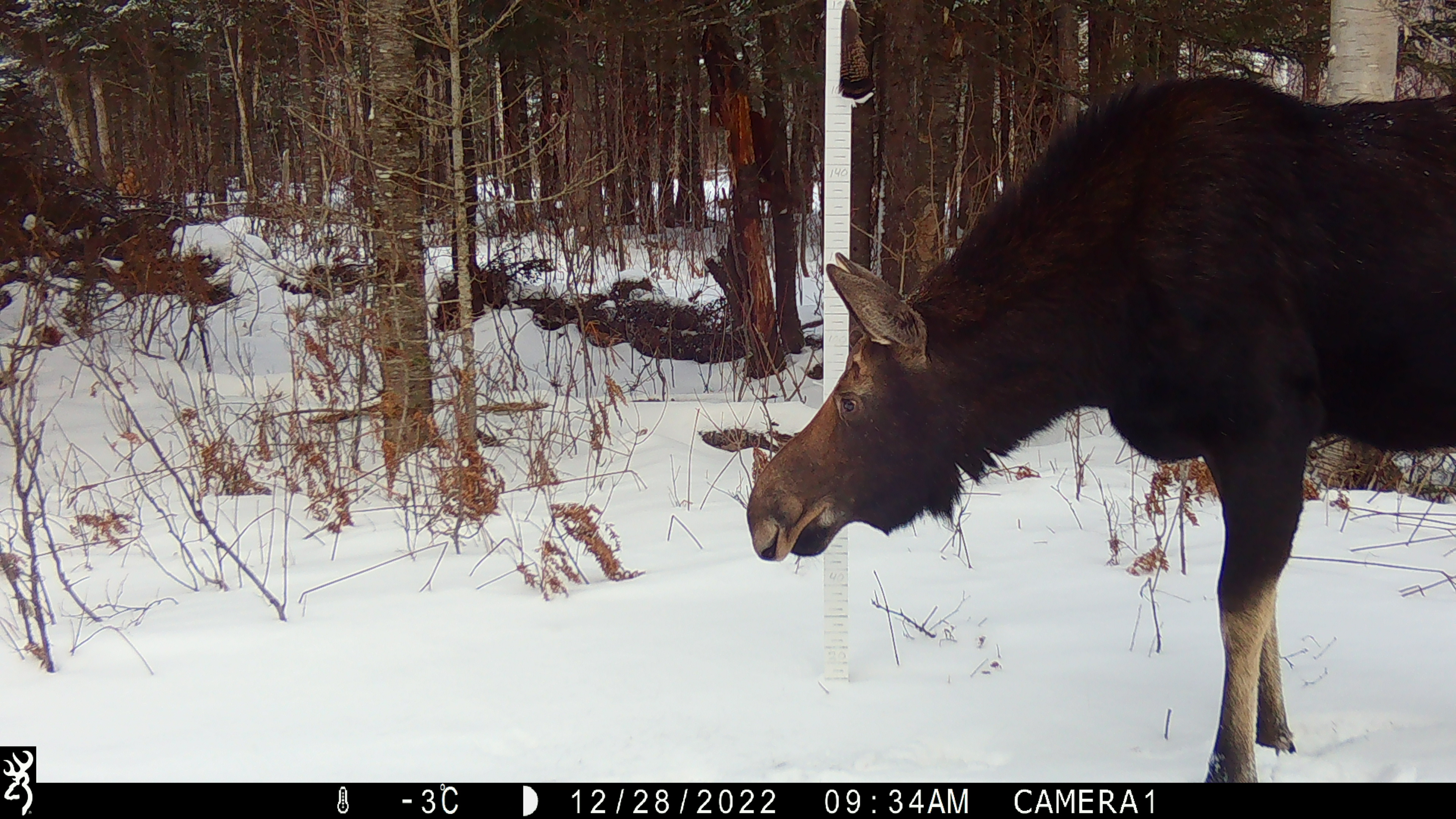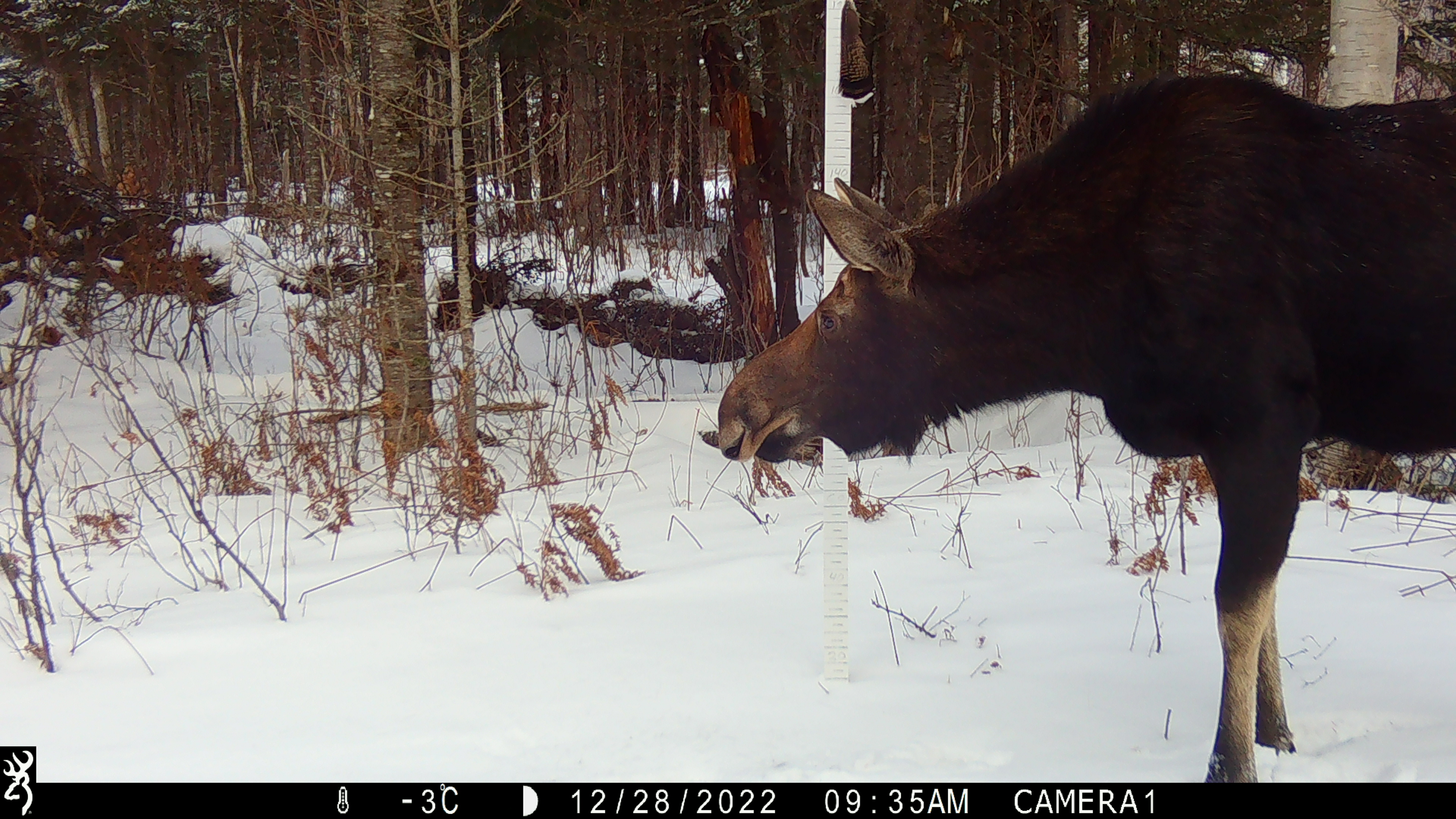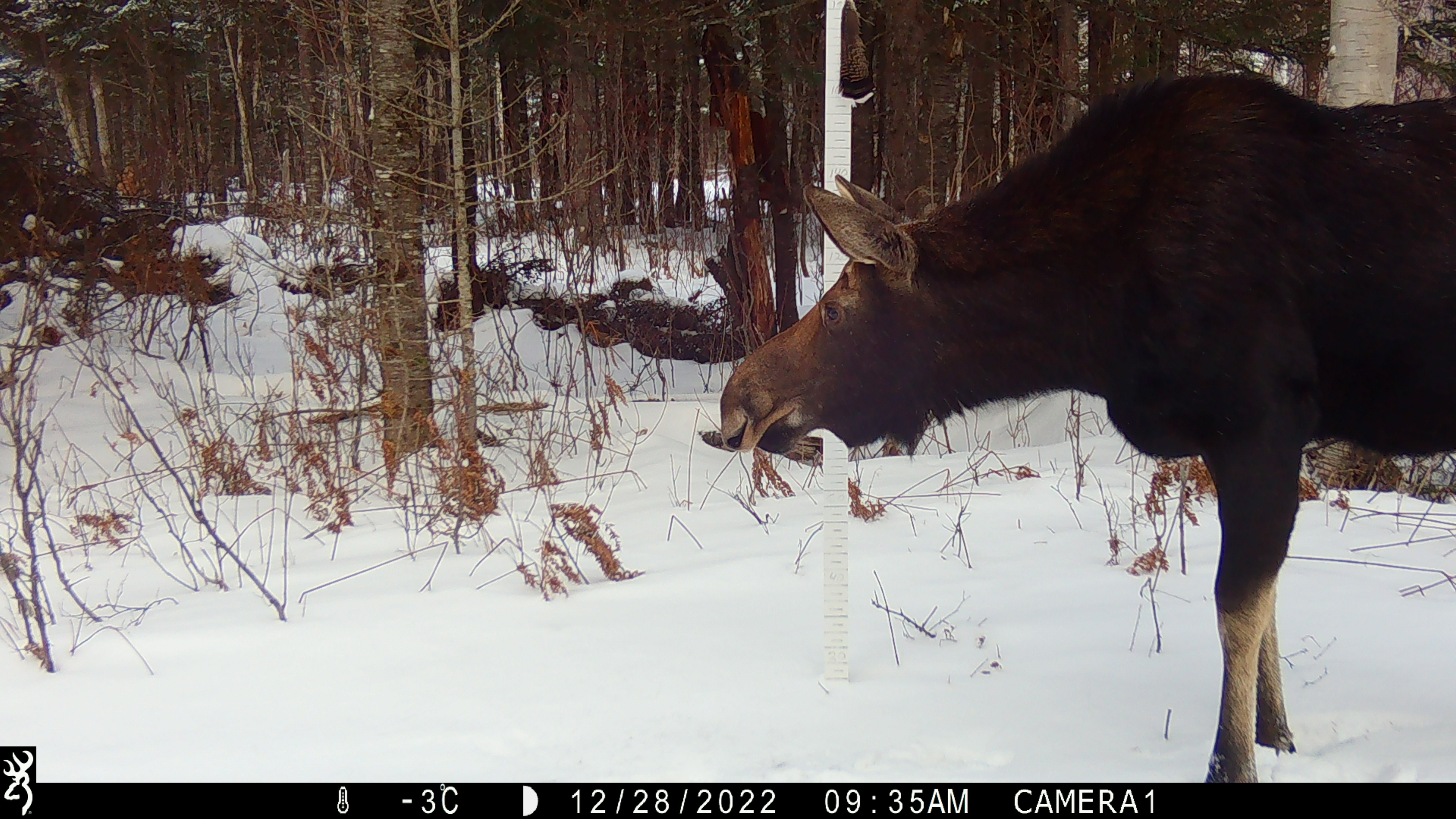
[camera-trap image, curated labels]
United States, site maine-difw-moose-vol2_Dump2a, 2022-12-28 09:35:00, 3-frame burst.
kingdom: Animalia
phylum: Chordata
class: Mammalia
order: Artiodactyla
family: Cervidae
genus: Alces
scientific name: Alces alces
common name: moose